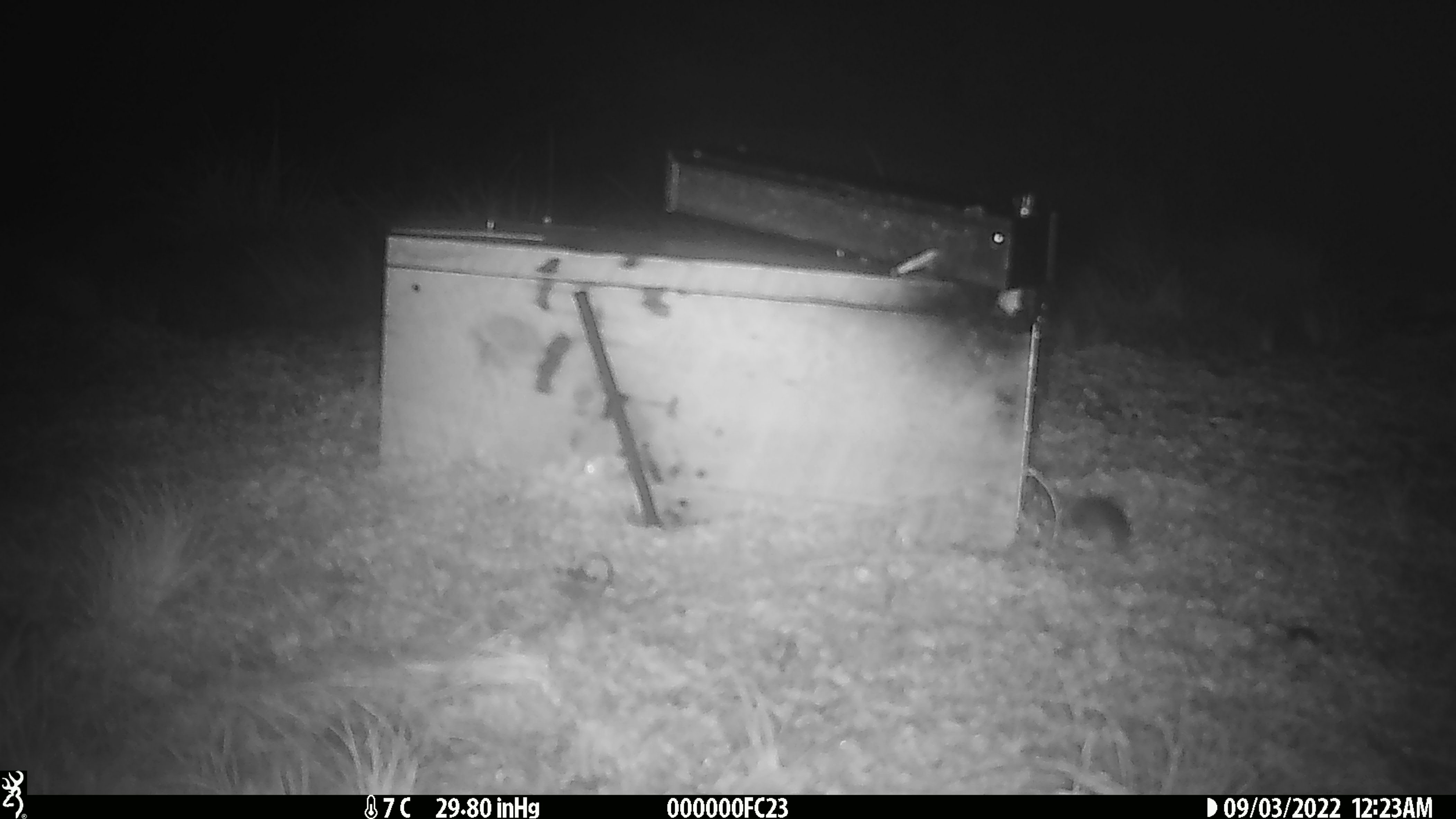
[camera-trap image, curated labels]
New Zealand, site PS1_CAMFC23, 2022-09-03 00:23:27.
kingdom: Animalia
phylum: Chordata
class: Mammalia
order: Rodentia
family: Muridae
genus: Mus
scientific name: Mus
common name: mouse